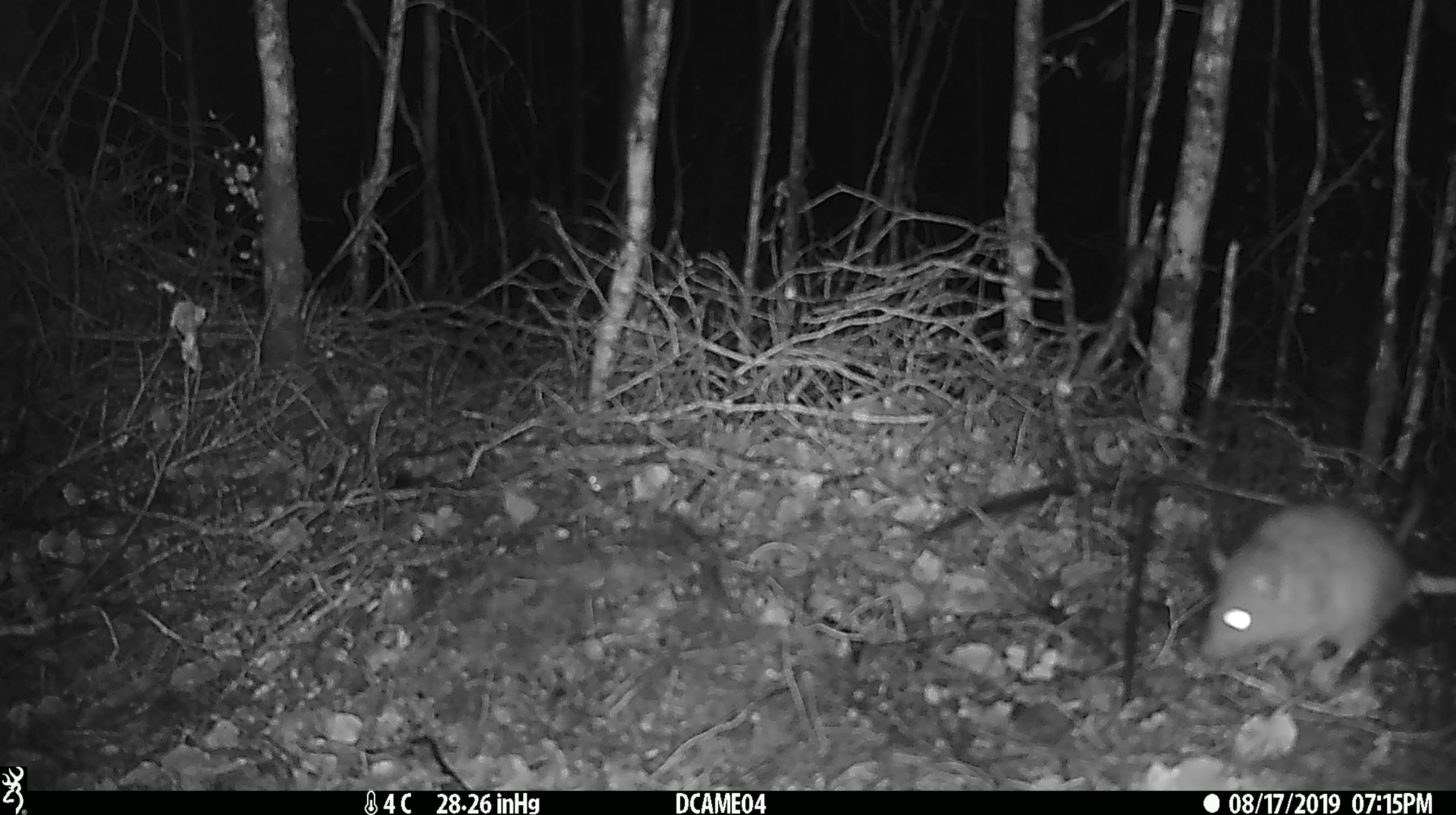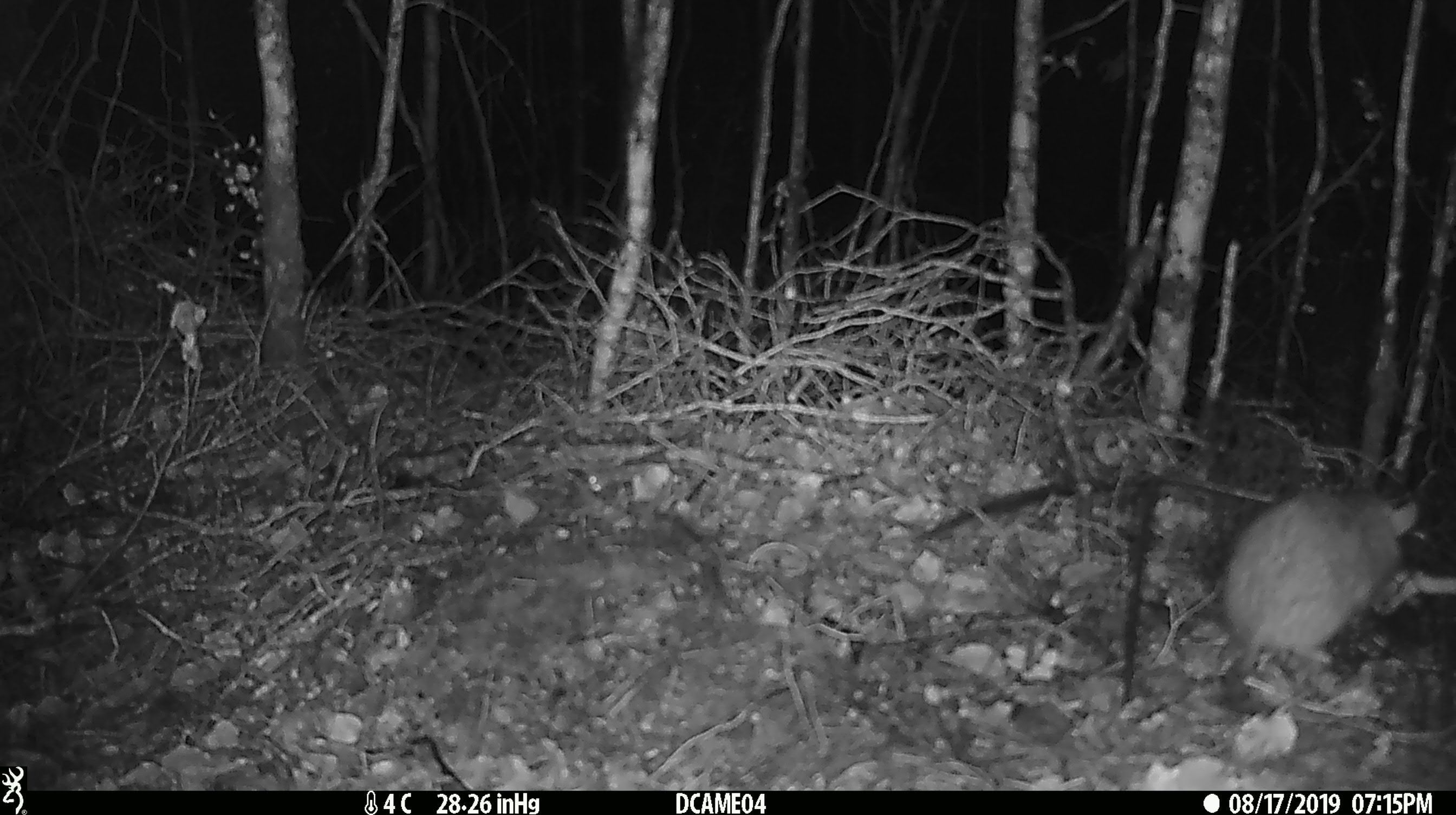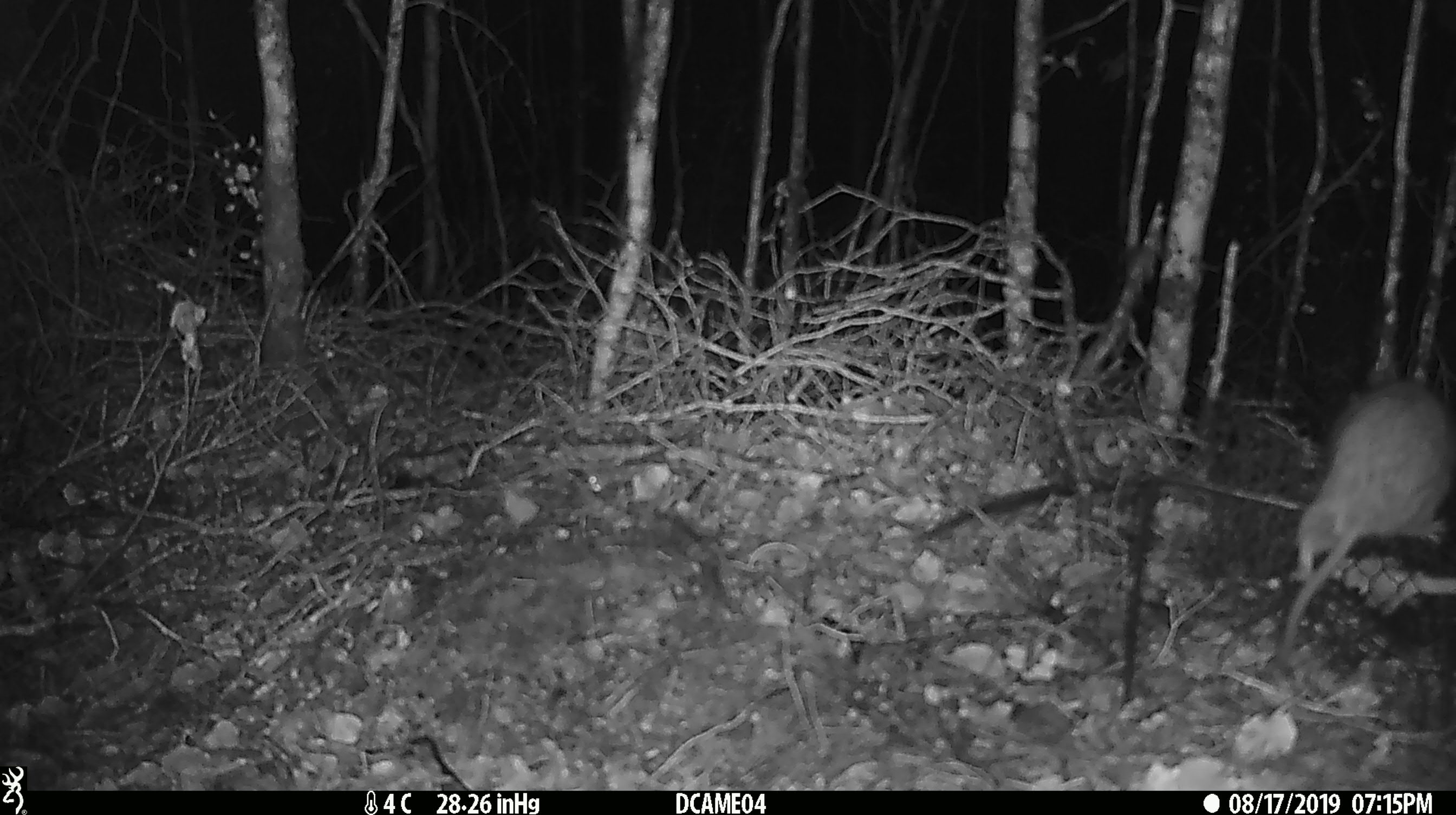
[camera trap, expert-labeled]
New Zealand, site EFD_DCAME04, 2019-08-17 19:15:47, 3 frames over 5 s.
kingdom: Animalia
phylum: Chordata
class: Mammalia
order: Rodentia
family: Muridae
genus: Rattus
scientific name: Rattus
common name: rat